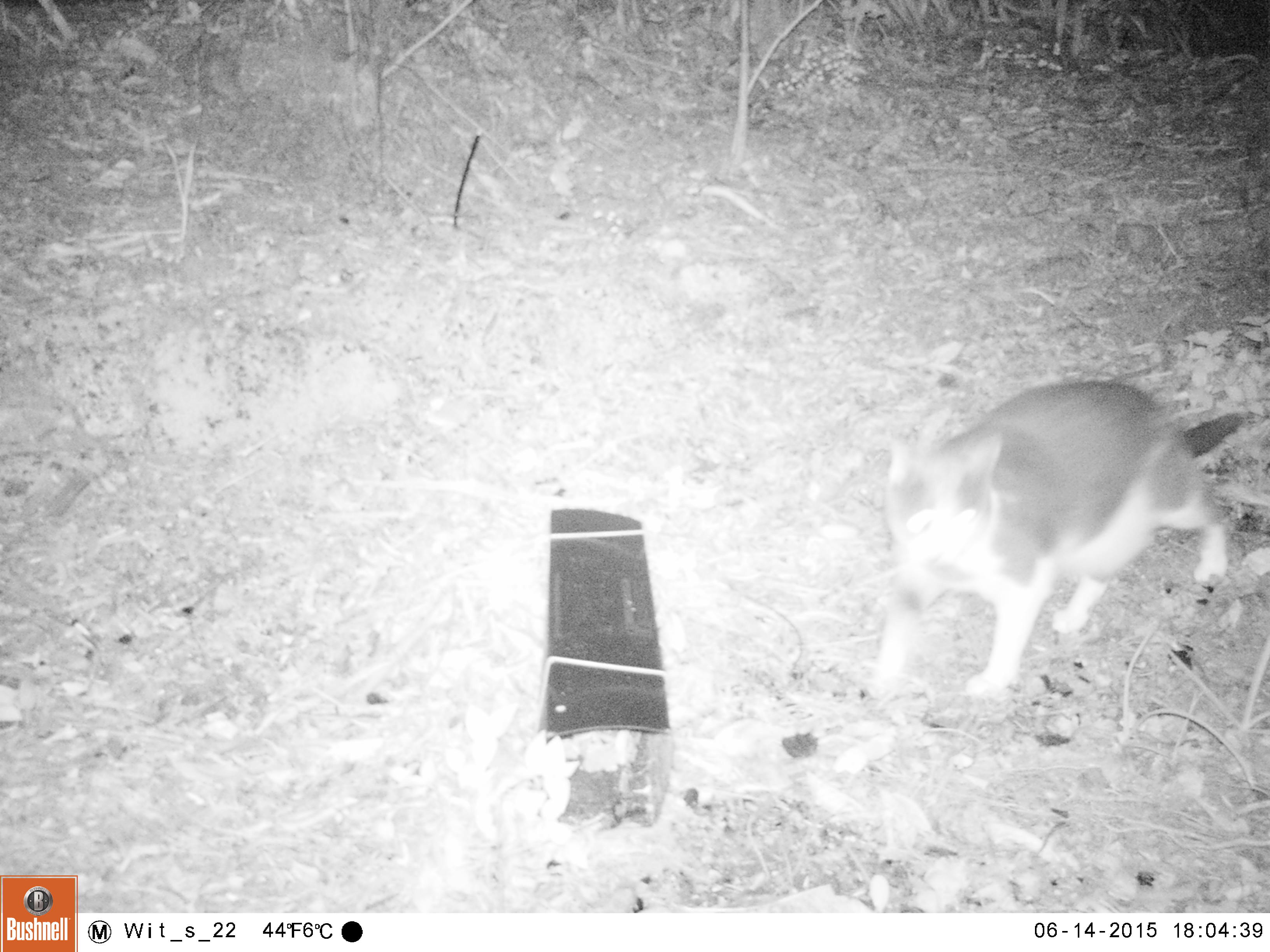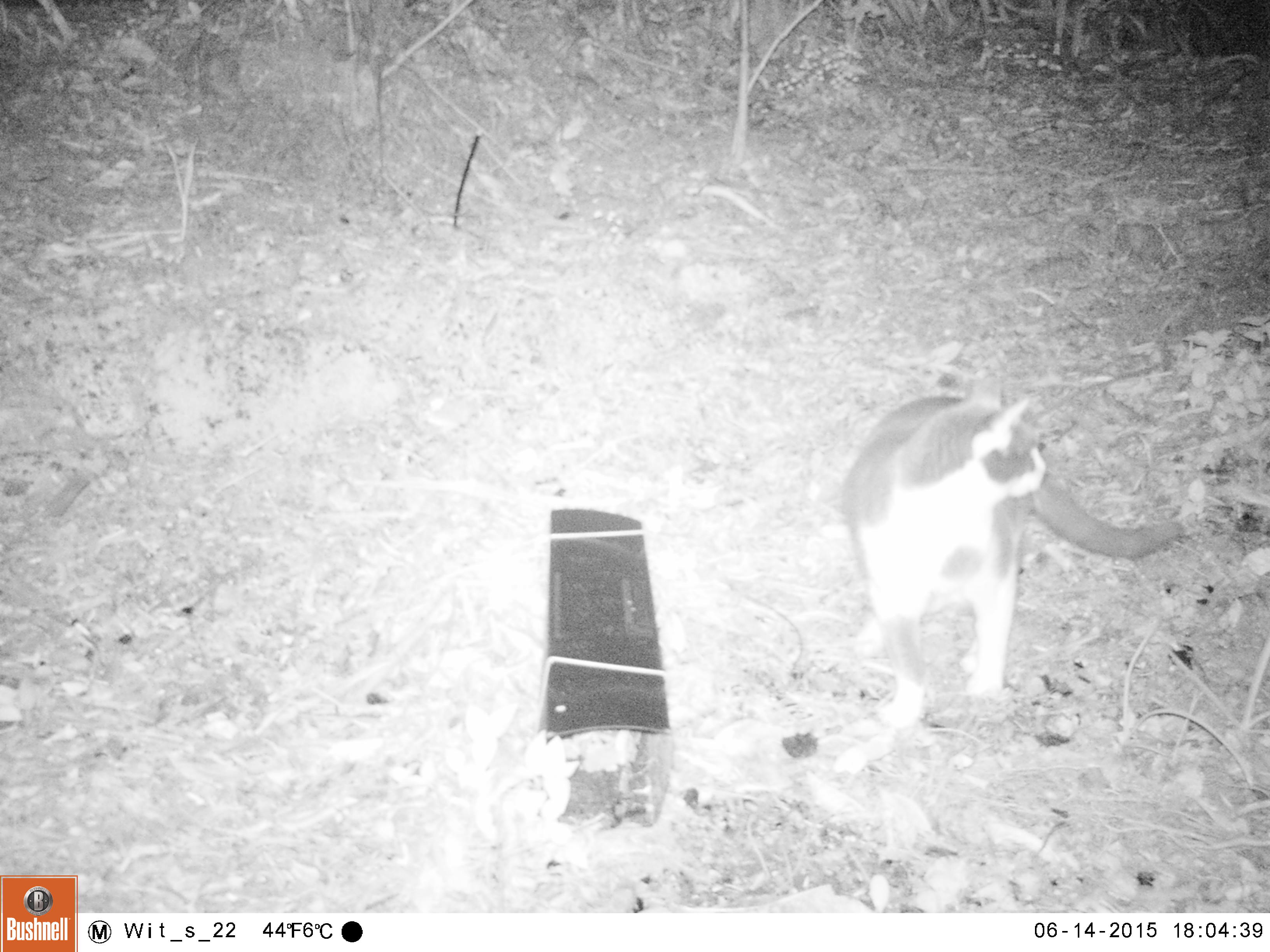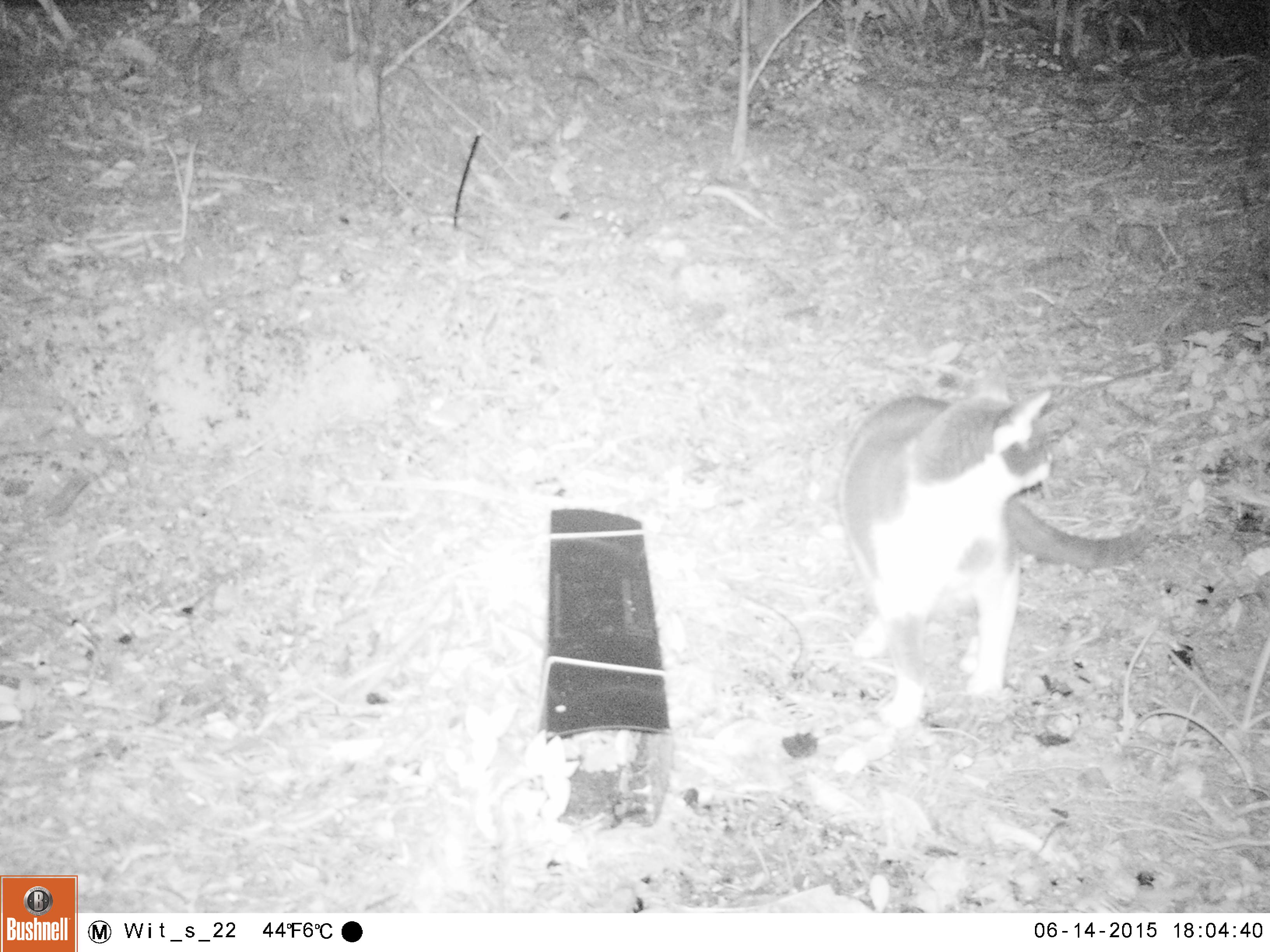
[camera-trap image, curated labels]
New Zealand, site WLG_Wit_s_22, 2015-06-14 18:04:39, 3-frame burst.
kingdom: Animalia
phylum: Chordata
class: Mammalia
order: Carnivora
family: Felidae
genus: Felis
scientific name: Felis catus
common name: domestic cat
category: cat